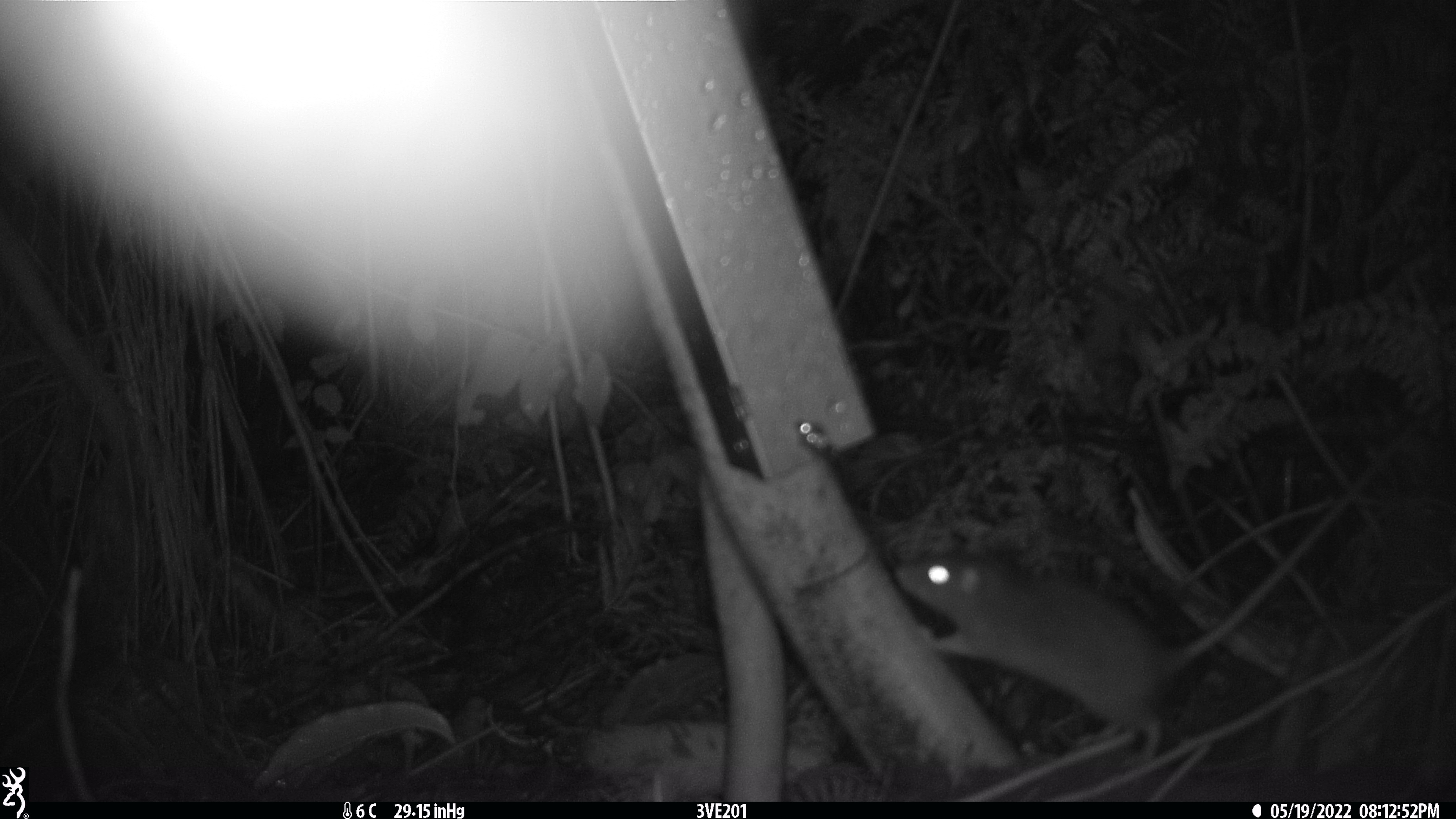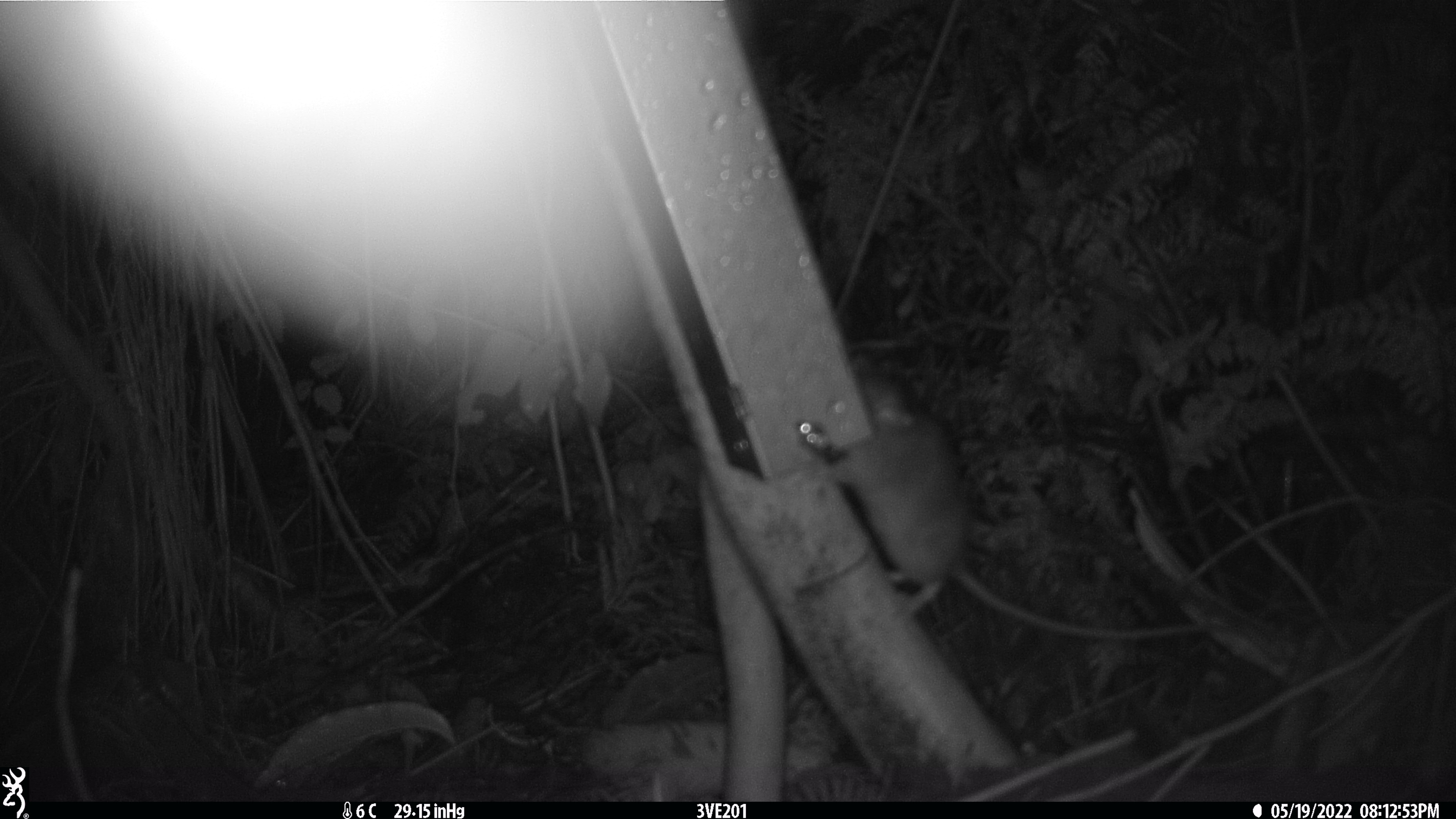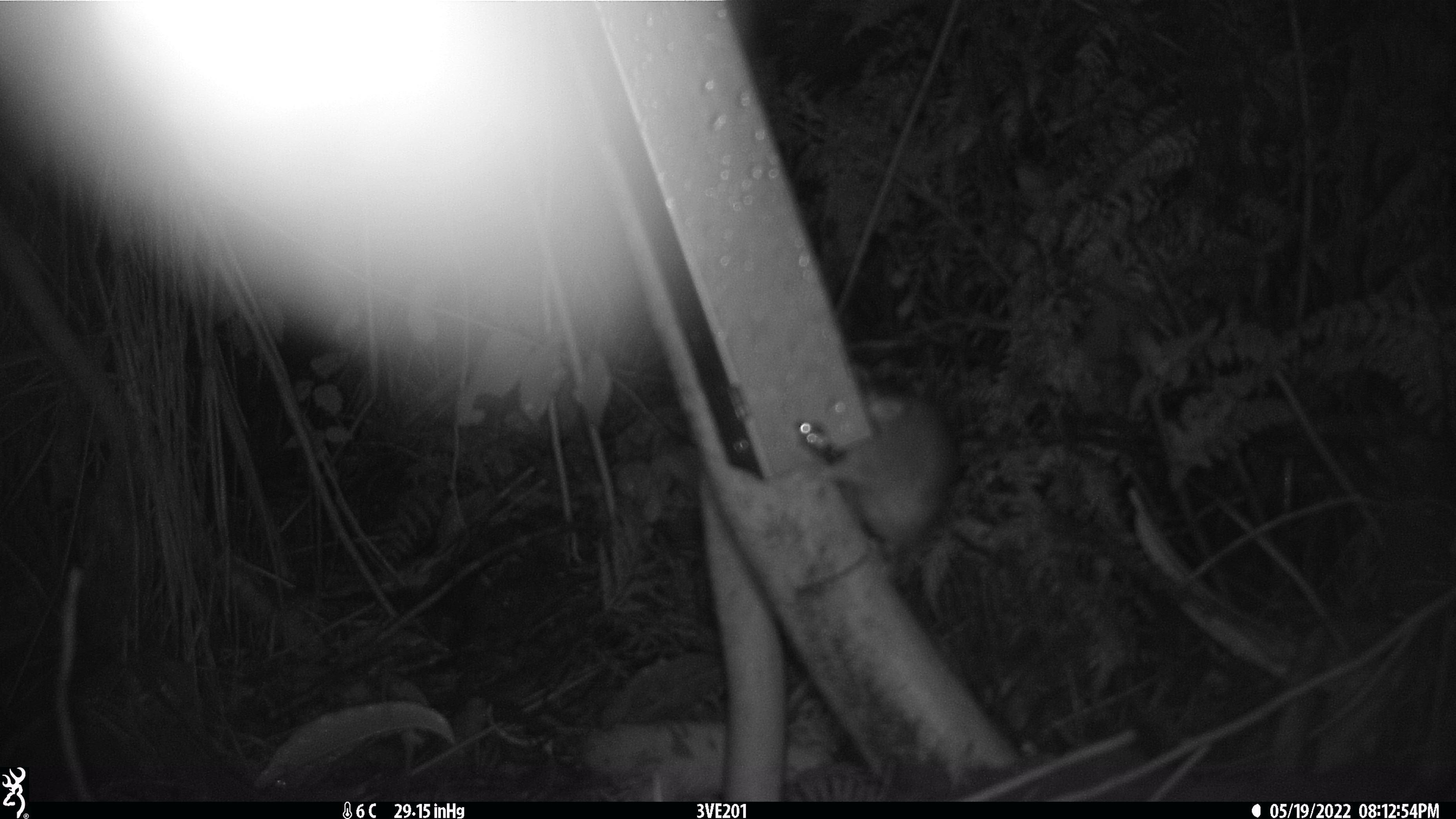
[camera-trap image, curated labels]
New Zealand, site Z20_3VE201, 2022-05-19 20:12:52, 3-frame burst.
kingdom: Animalia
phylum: Chordata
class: Mammalia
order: Rodentia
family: Muridae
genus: Rattus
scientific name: Rattus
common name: rat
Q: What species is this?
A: Rat (Rattus).